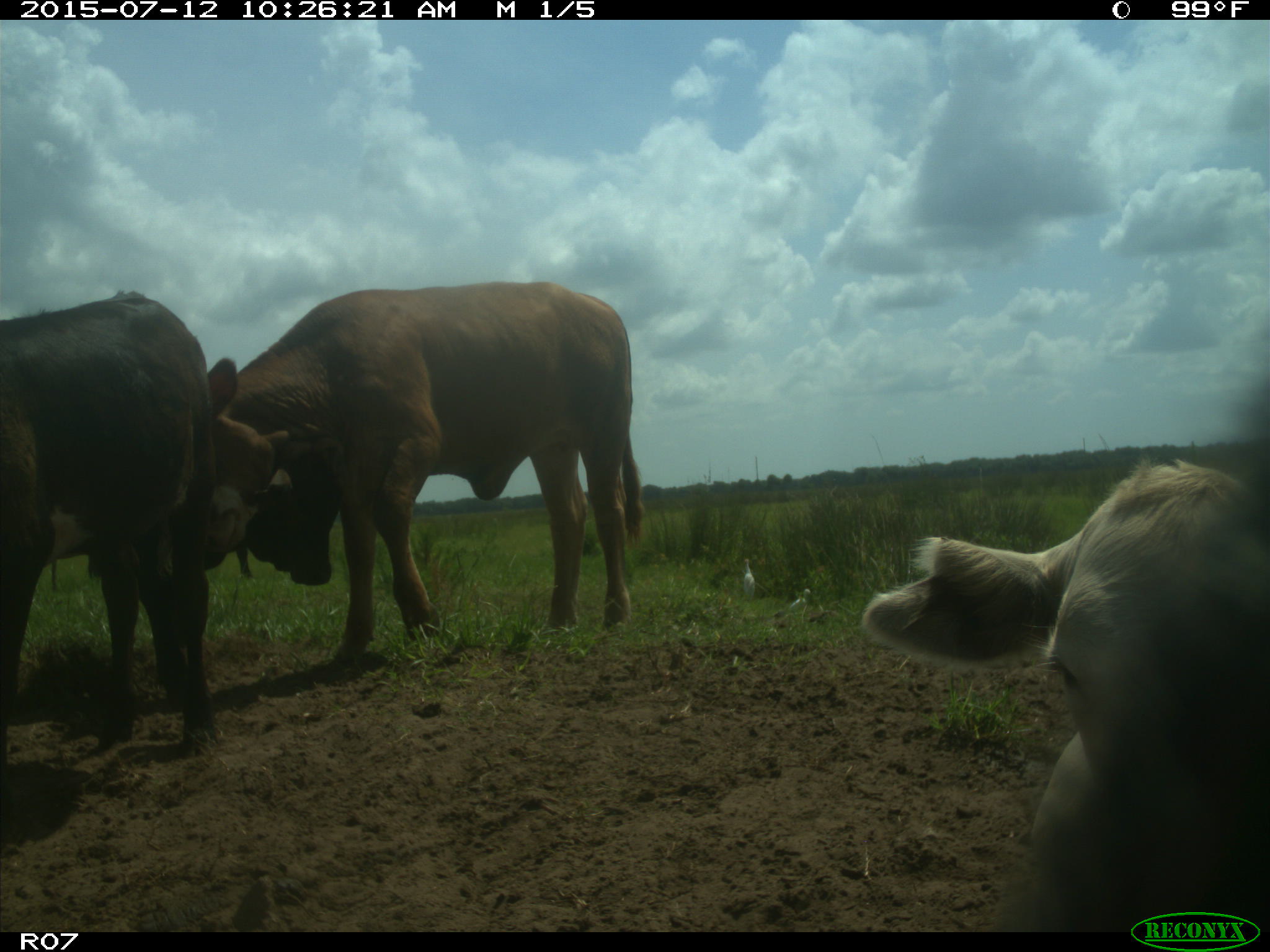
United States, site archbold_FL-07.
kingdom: Animalia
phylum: Chordata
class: Mammalia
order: Artiodactyla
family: Bovidae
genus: Bos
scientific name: Bos taurus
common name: domestic cow